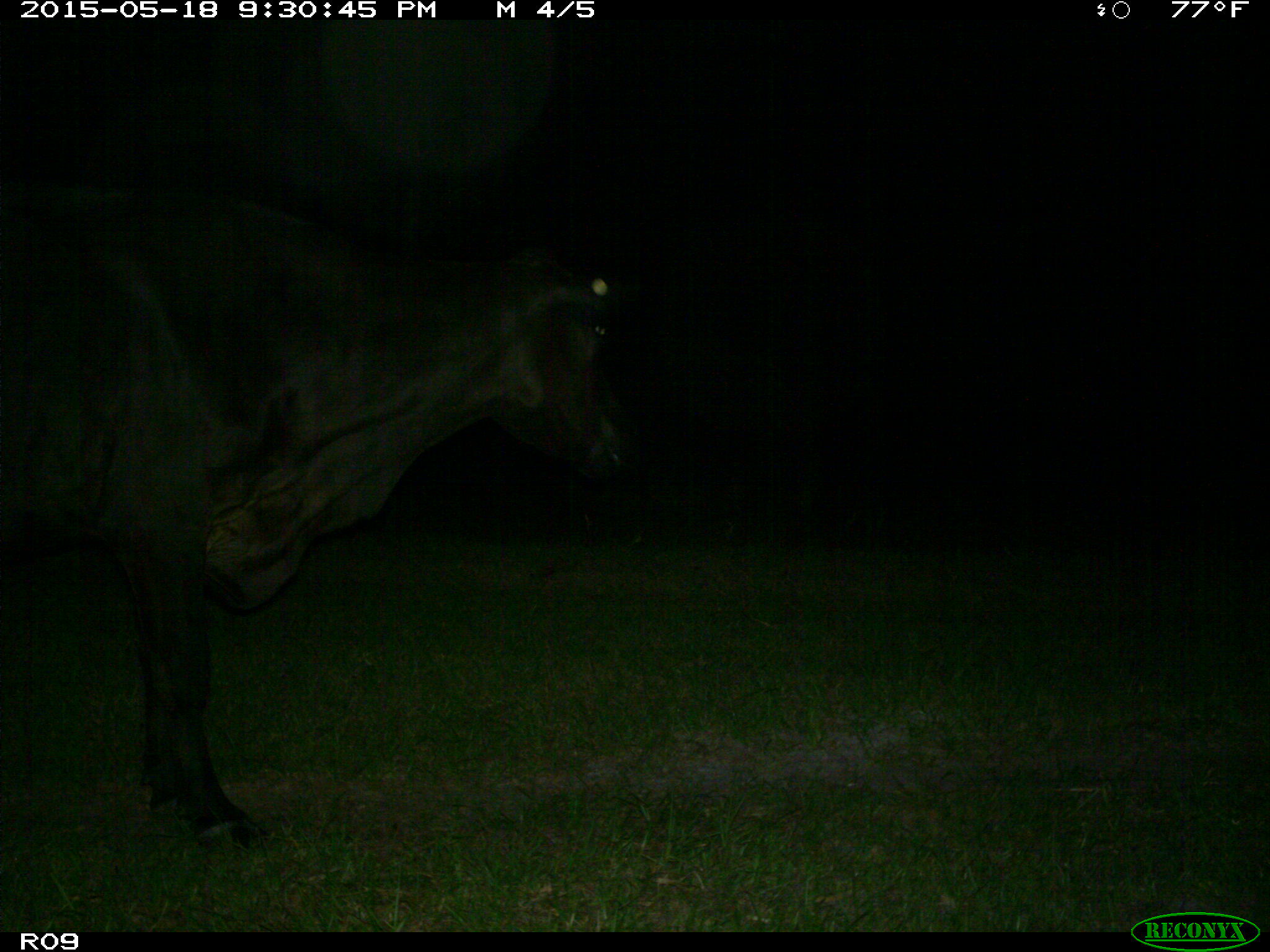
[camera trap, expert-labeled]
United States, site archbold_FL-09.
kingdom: Animalia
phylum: Chordata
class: Mammalia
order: Artiodactyla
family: Bovidae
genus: Bos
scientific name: Bos taurus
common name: domestic cow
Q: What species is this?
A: Bos taurus (domestic cow).